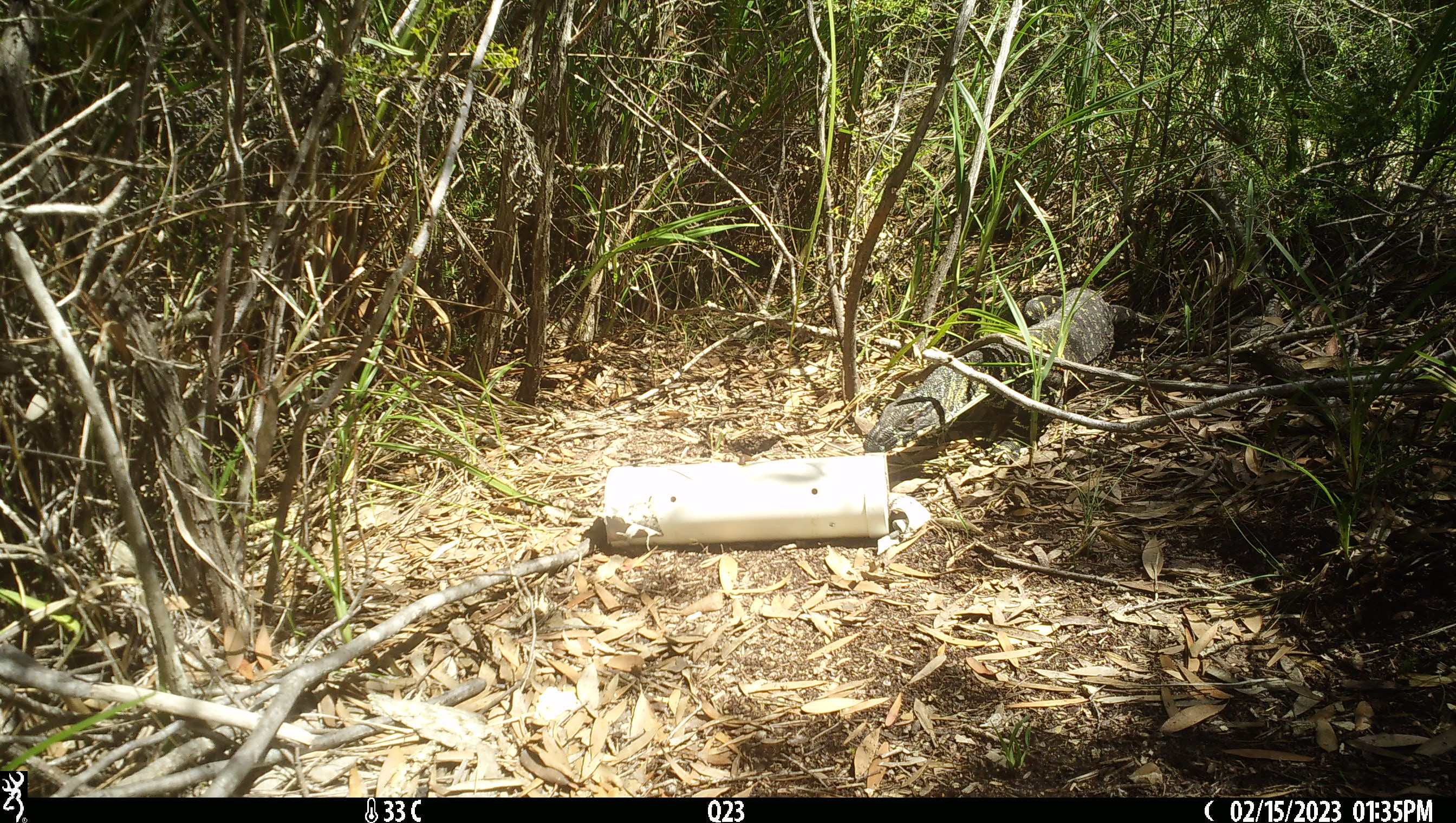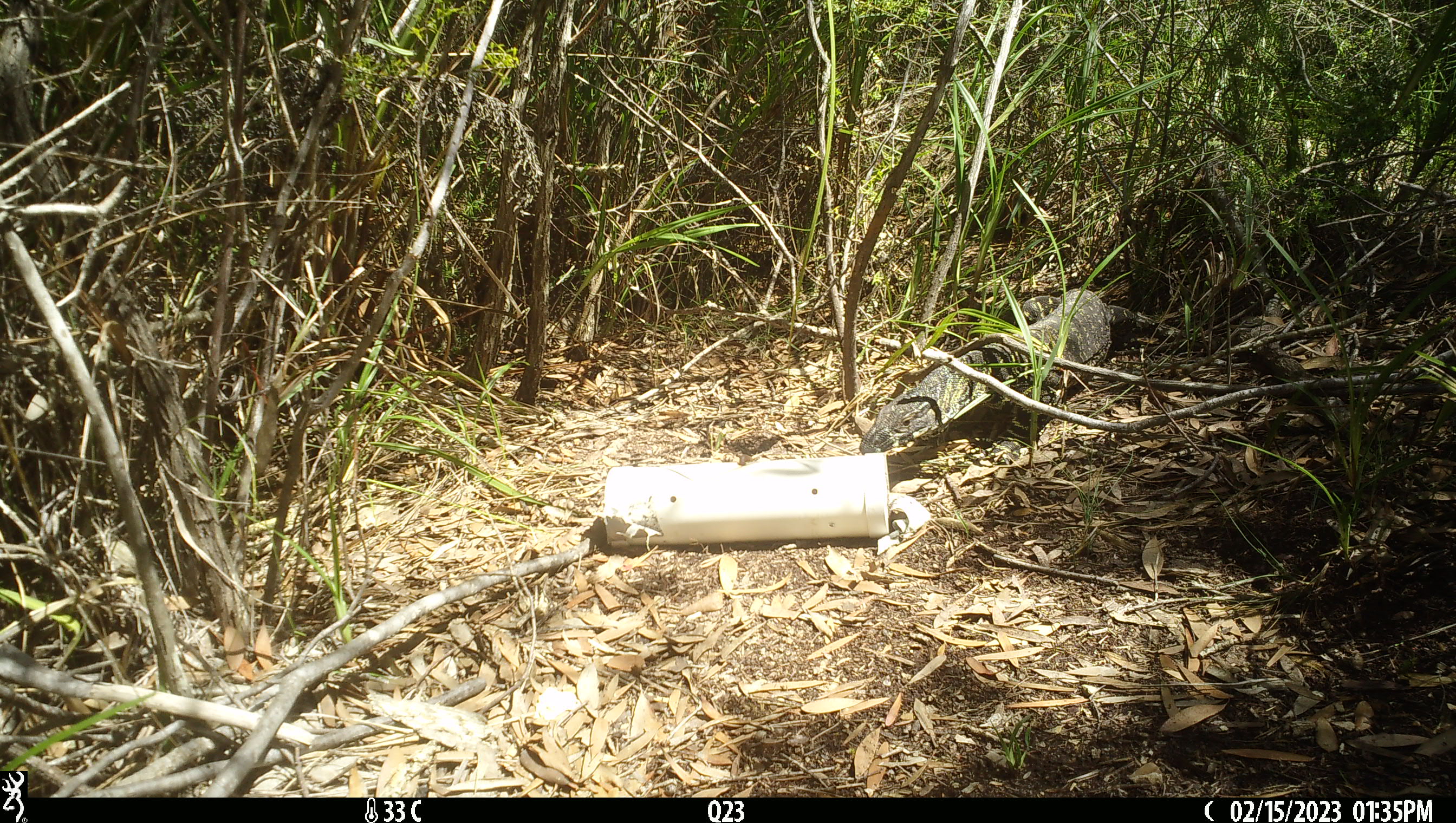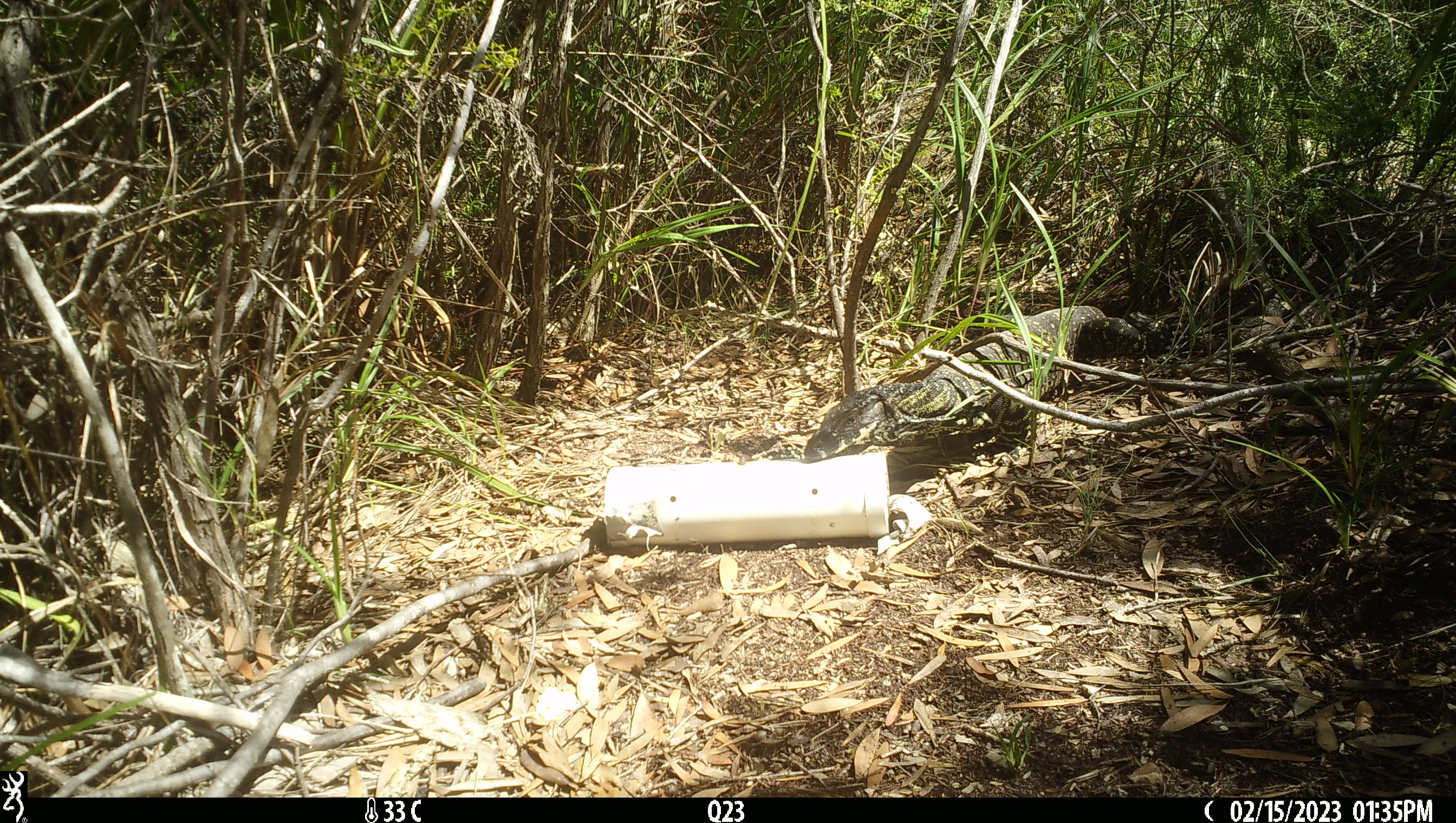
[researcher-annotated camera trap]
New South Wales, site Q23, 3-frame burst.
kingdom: Animalia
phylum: Chordata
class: Reptilia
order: Squamata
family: Varanidae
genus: Varanus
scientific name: Varanus varius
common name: lace monitor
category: goanna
Goanna (lace monitor) (Varanus varius).